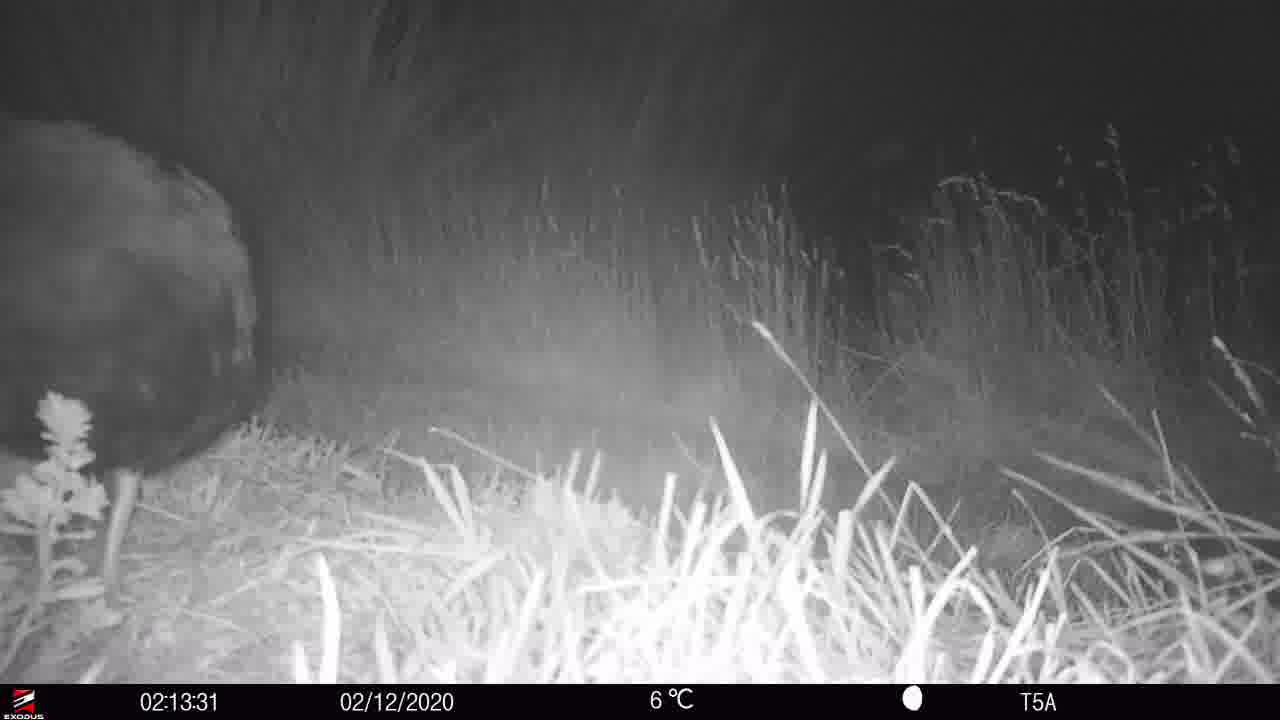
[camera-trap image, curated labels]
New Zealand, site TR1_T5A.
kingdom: Animalia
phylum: Chordata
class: Aves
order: Gruiformes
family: Rallidae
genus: Porphyrio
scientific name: Porphyrio mantelli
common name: takahe